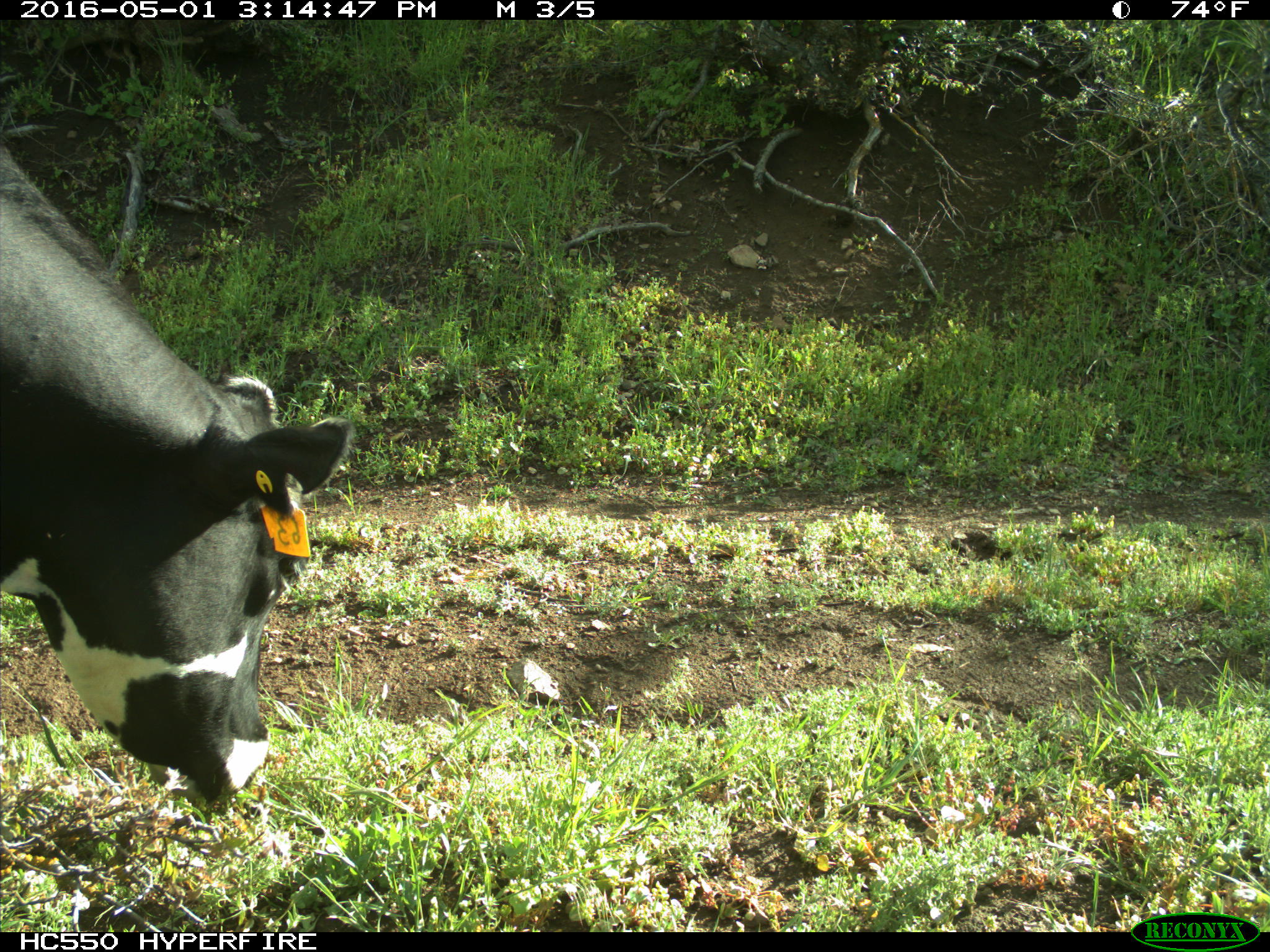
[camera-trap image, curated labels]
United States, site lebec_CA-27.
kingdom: Animalia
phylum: Chordata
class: Mammalia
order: Artiodactyla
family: Bovidae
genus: Bos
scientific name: Bos taurus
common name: domestic cow